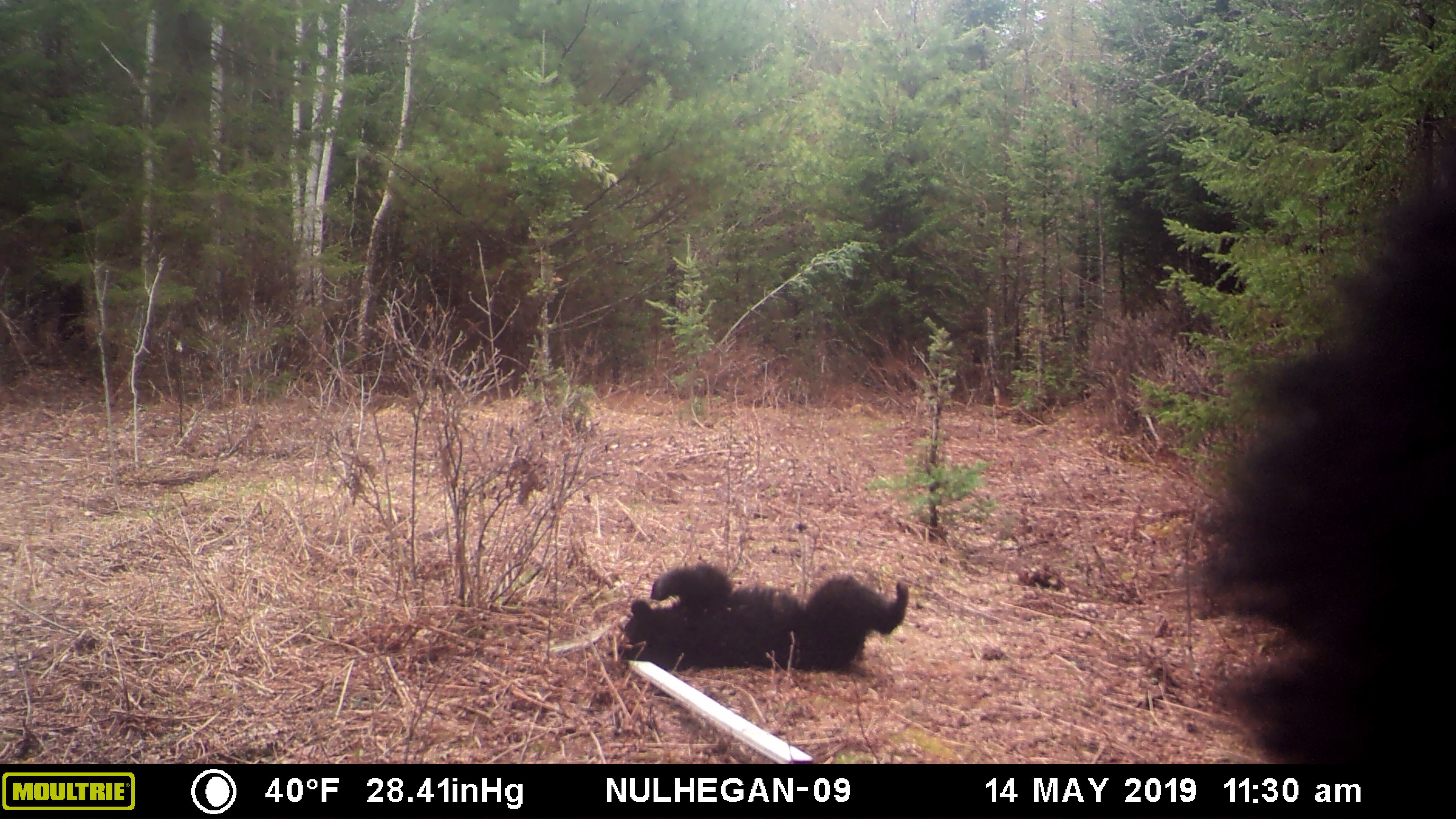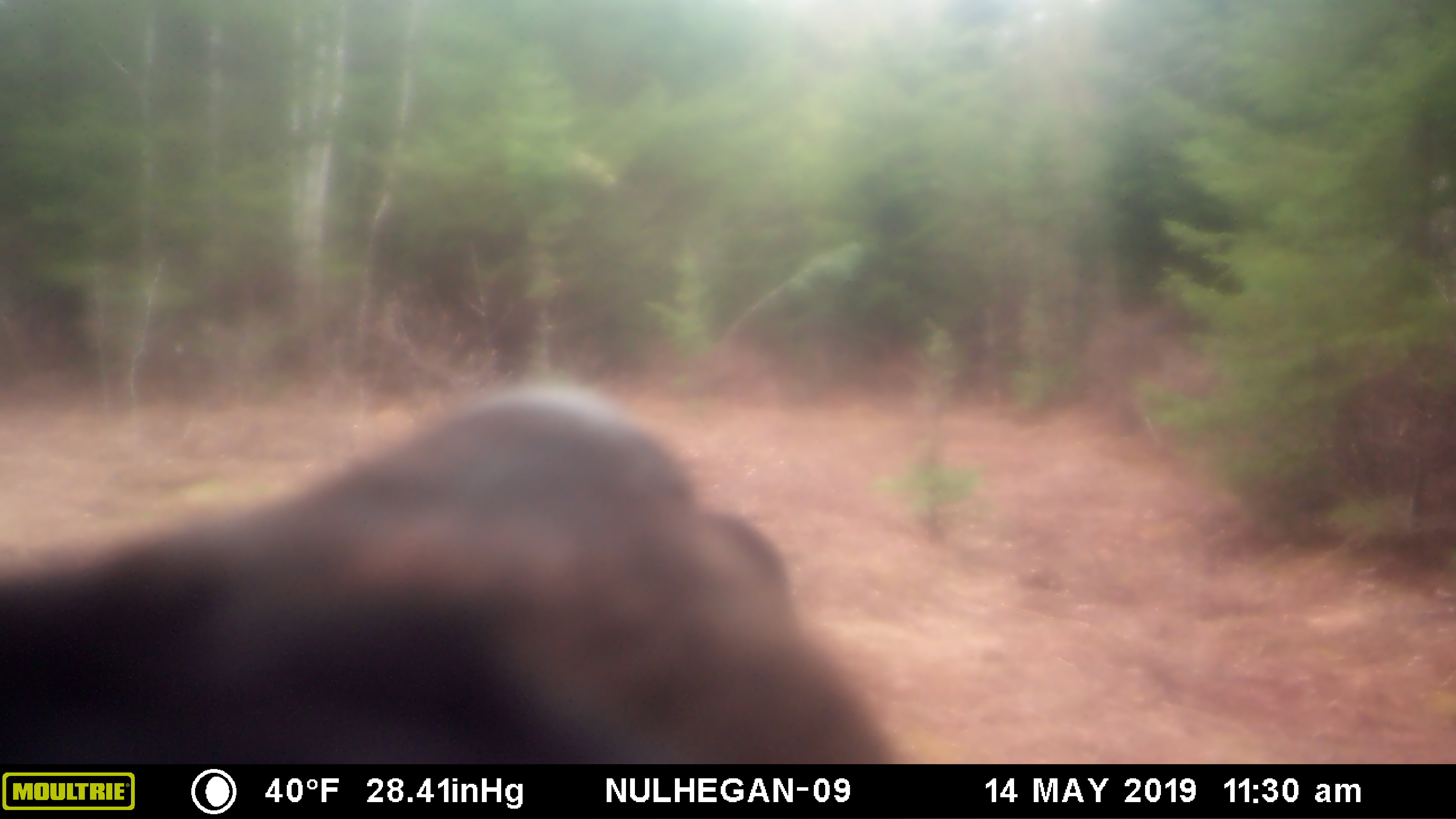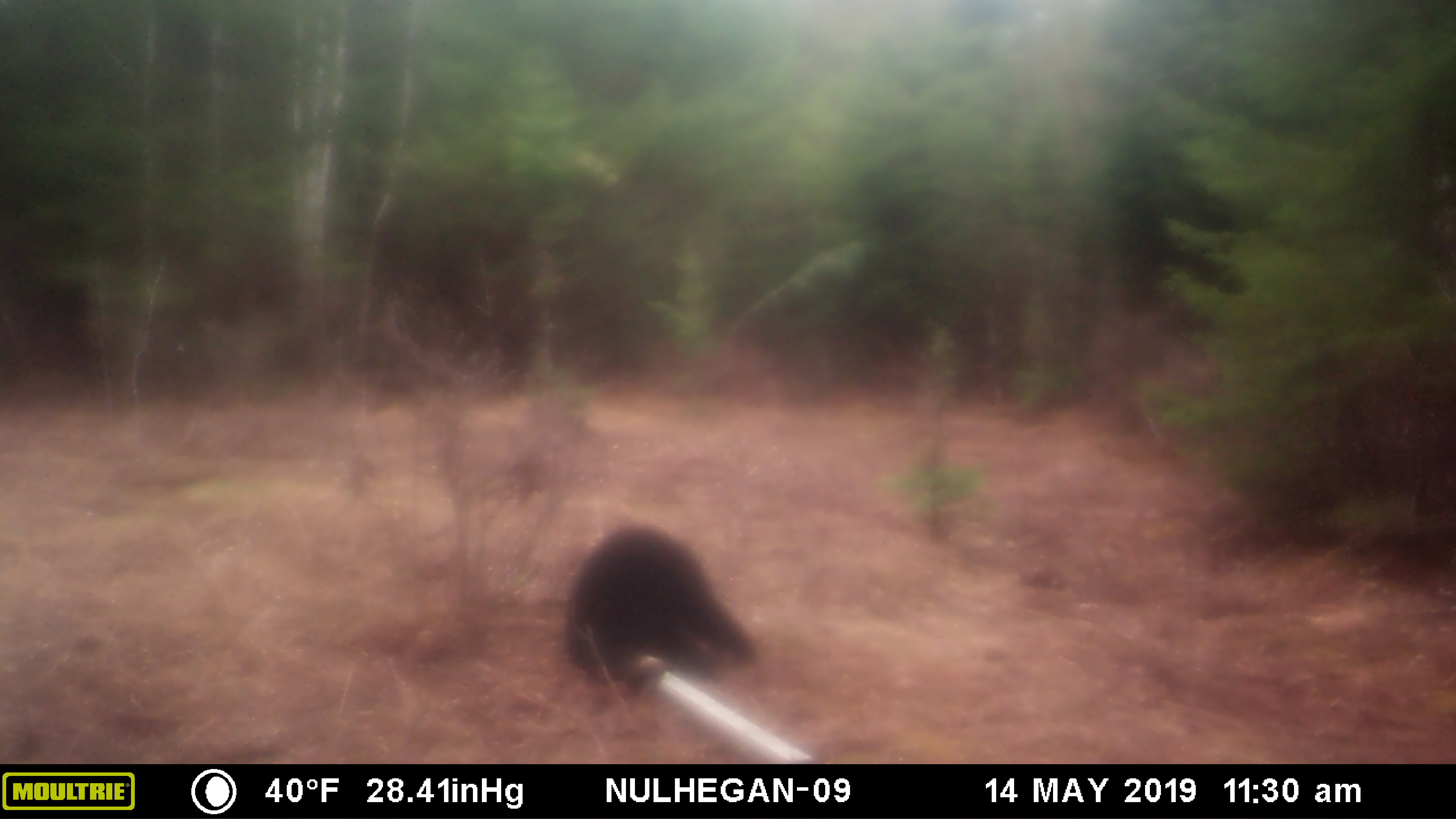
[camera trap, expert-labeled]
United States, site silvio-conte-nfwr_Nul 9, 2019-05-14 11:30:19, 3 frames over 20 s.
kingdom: Animalia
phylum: Chordata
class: Mammalia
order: Carnivora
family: Ursidae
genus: Ursus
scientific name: Ursus americanus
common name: black bear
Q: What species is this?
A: Black bear (Ursus americanus).